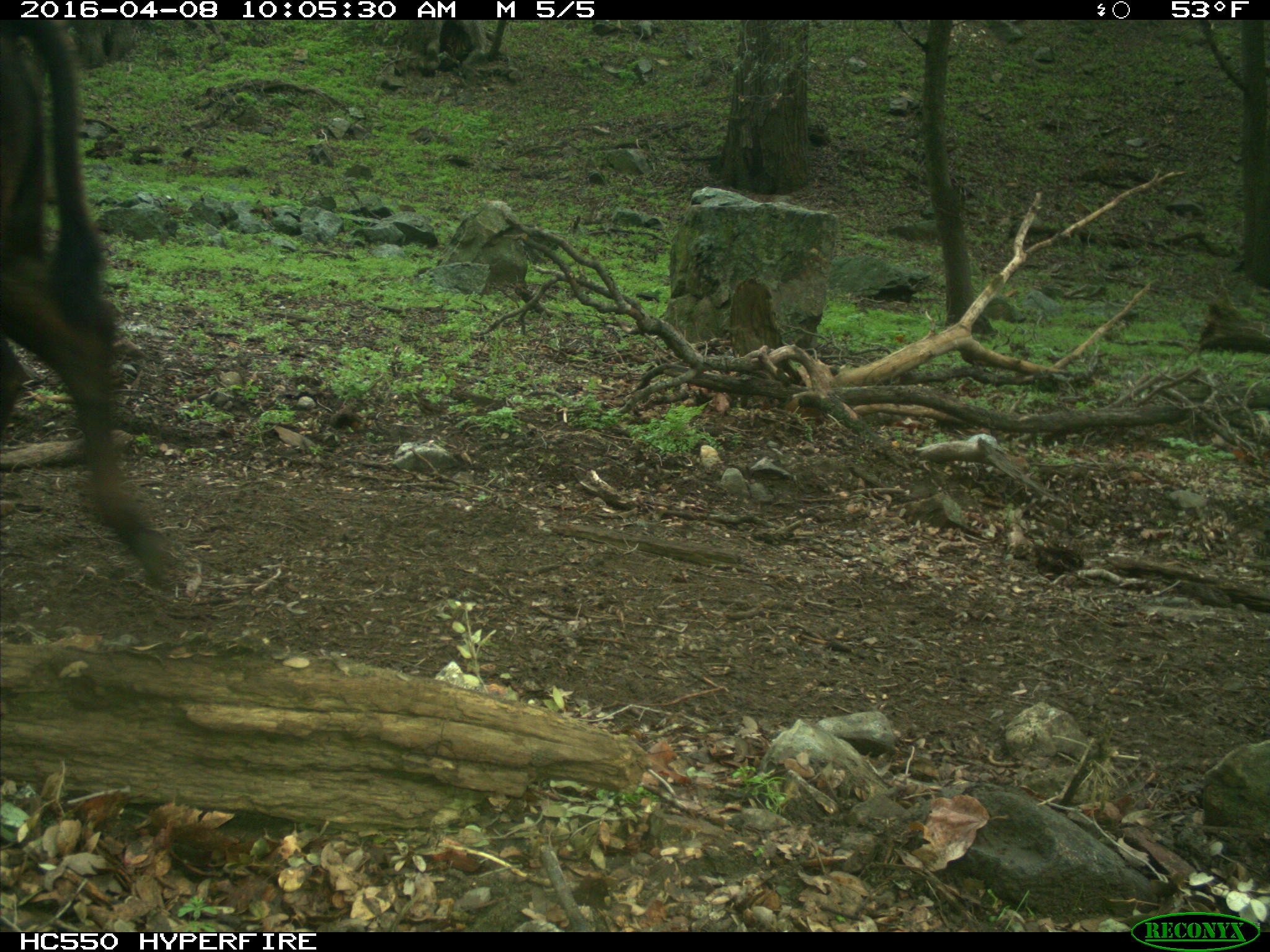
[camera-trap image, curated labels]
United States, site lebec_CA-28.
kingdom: Animalia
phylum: Chordata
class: Mammalia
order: Artiodactyla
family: Bovidae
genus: Bos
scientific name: Bos taurus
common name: domestic cow